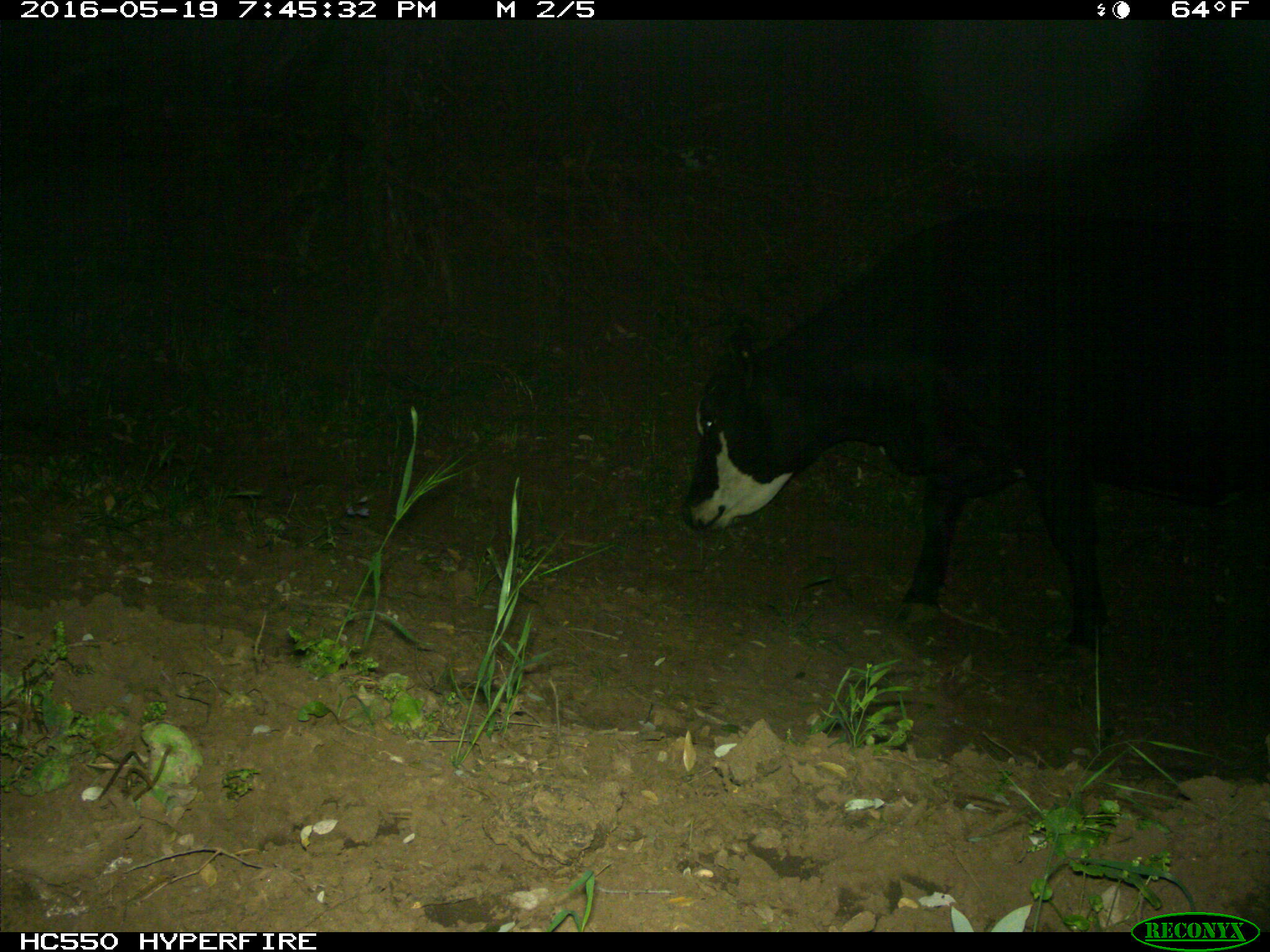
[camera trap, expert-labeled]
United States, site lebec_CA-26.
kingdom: Animalia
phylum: Chordata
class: Mammalia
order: Artiodactyla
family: Bovidae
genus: Bos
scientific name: Bos taurus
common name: domestic cow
Bos taurus (domestic cow).